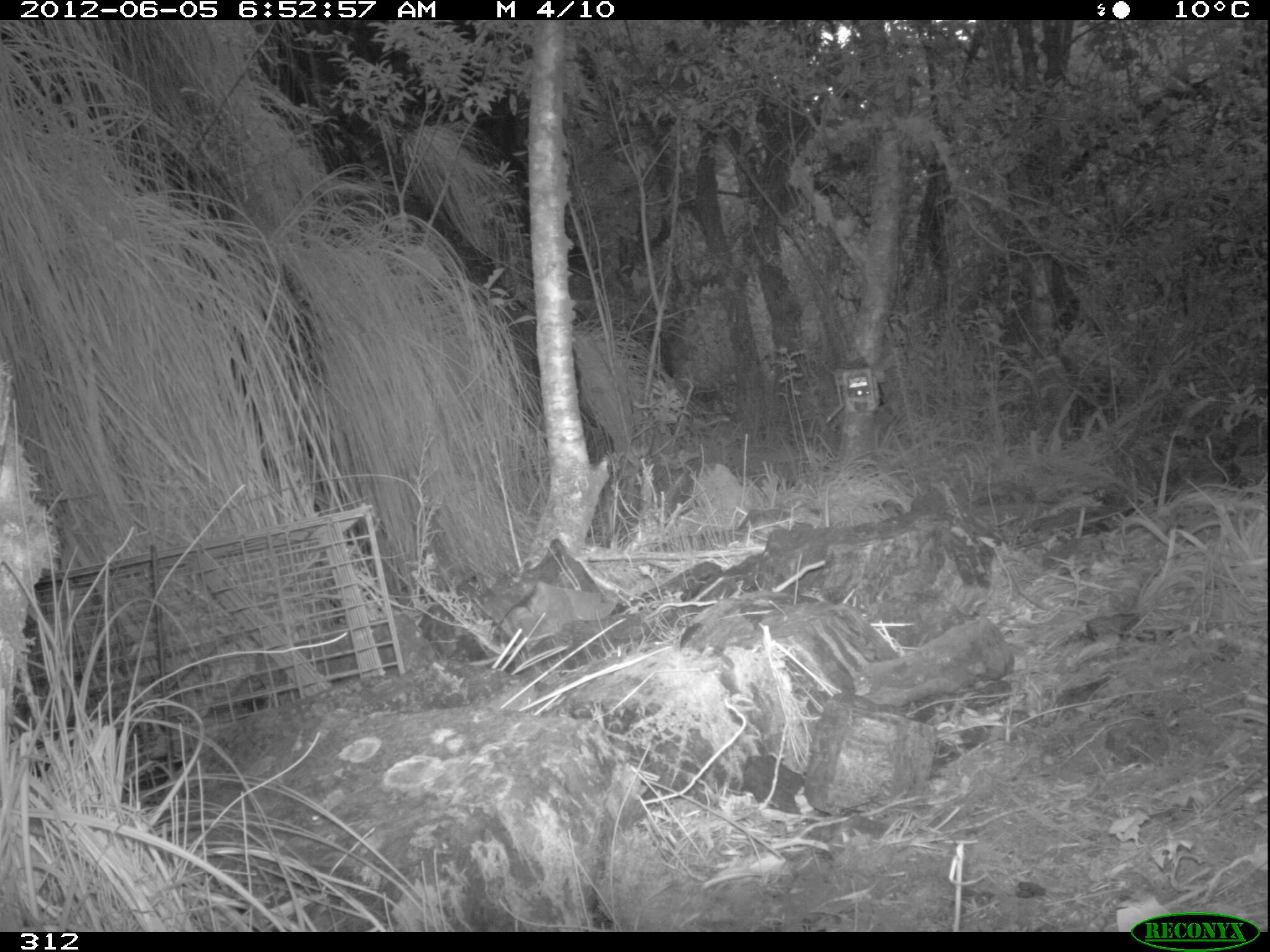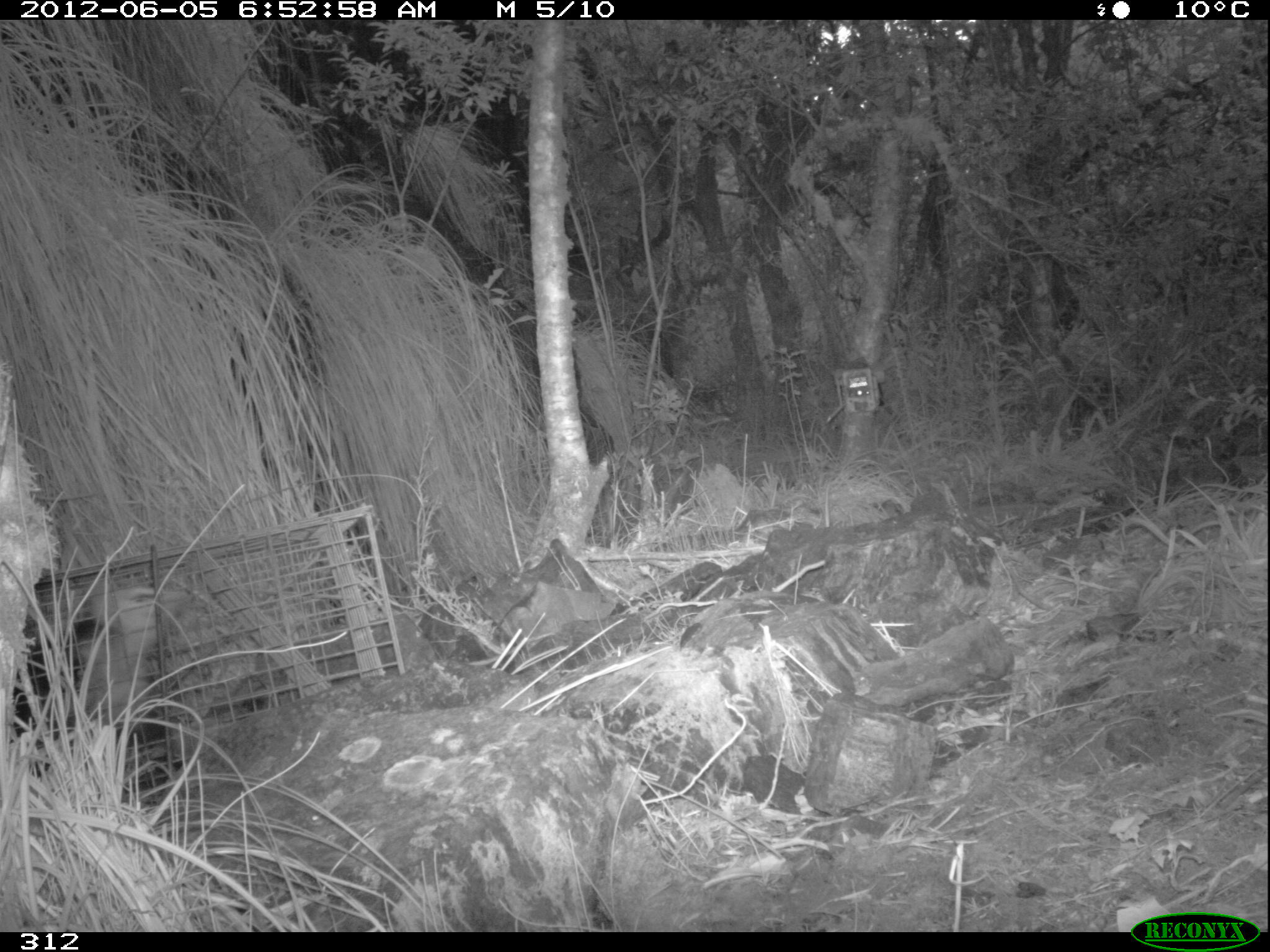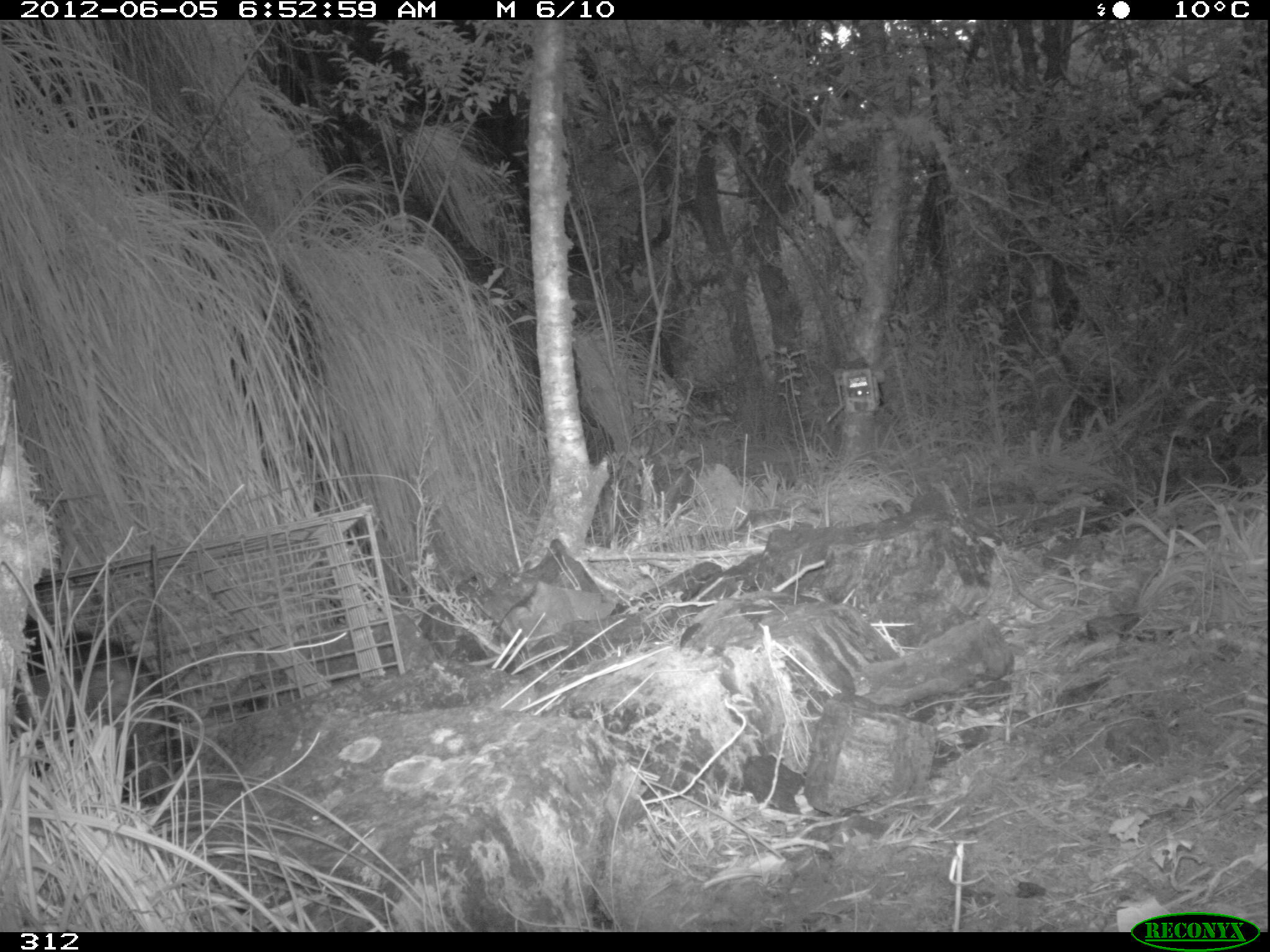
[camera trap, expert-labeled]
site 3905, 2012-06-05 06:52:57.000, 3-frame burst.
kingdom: Animalia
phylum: Chordata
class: Mammalia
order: Didelphimorphia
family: Didelphidae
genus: Didelphis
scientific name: Didelphis pernigra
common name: andean white-eared opossum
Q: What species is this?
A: Didelphis pernigra (andean white-eared opossum).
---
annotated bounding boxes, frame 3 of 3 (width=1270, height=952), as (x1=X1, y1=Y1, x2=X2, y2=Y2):
didelphis pernigra: (x1=10, y1=622, x2=169, y2=804)